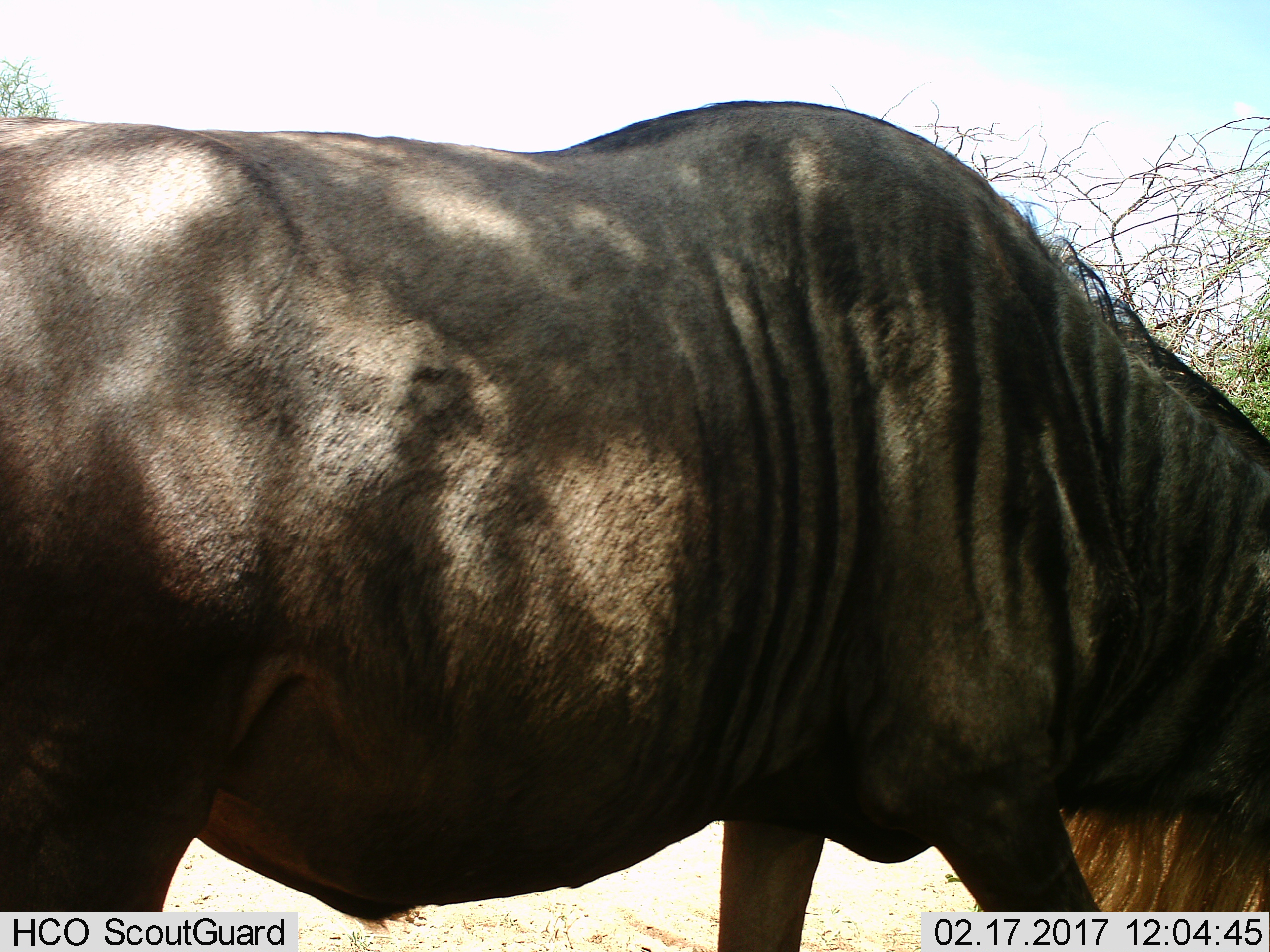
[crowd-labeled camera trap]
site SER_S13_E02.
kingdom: Animalia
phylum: Chordata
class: Mammalia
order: Artiodactyla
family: Bovidae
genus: Connochaetes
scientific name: Connochaetes taurinus taurinus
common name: blue wildebeest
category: wildebeestblue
Wildebeestblue (blue wildebeest) (Connochaetes taurinus taurinus), count 1. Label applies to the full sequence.